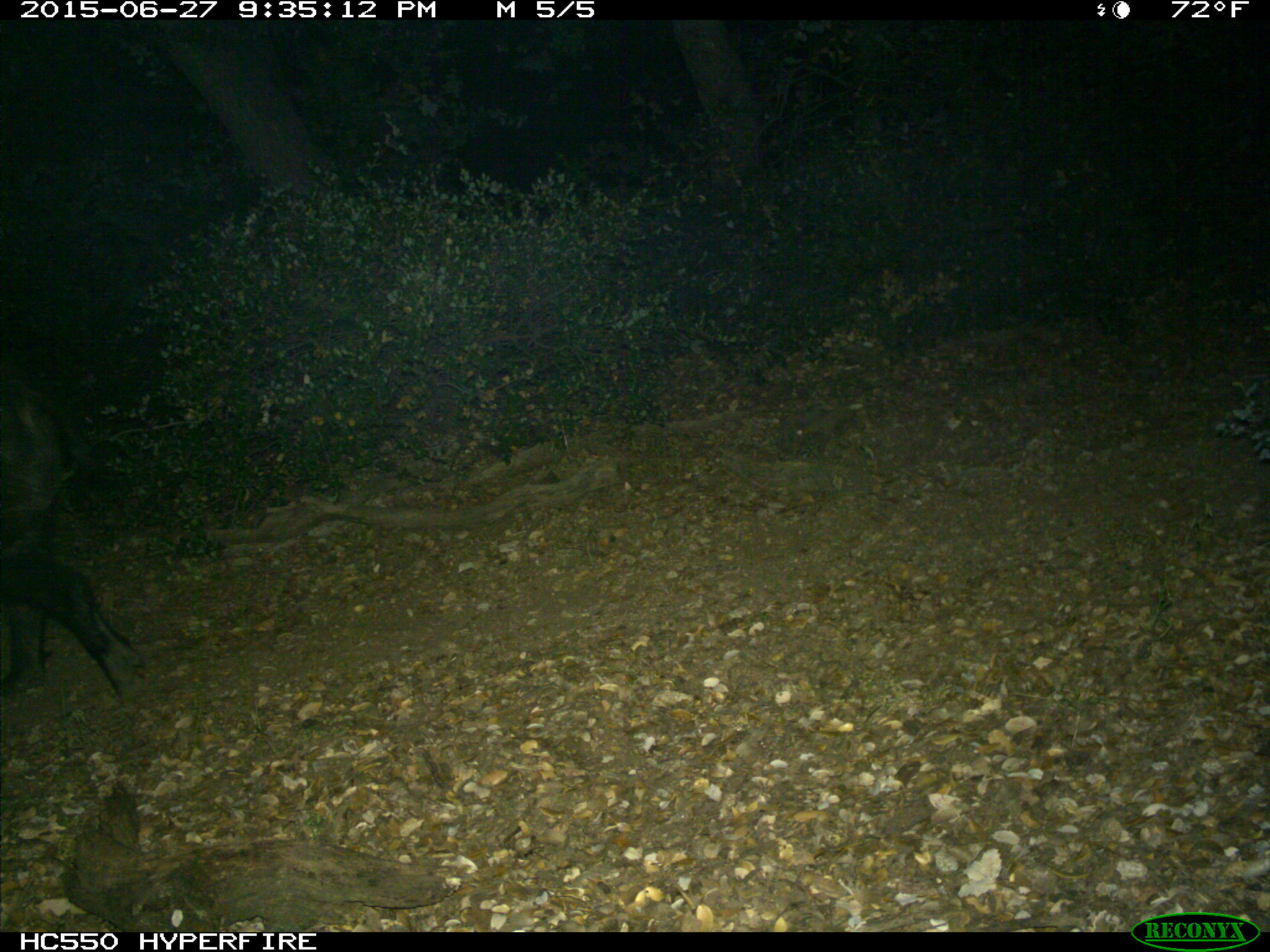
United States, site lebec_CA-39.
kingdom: Animalia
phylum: Chordata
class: Mammalia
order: Artiodactyla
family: Suidae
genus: Sus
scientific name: Sus scrofa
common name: wild boar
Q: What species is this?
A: Sus scrofa (wild boar).